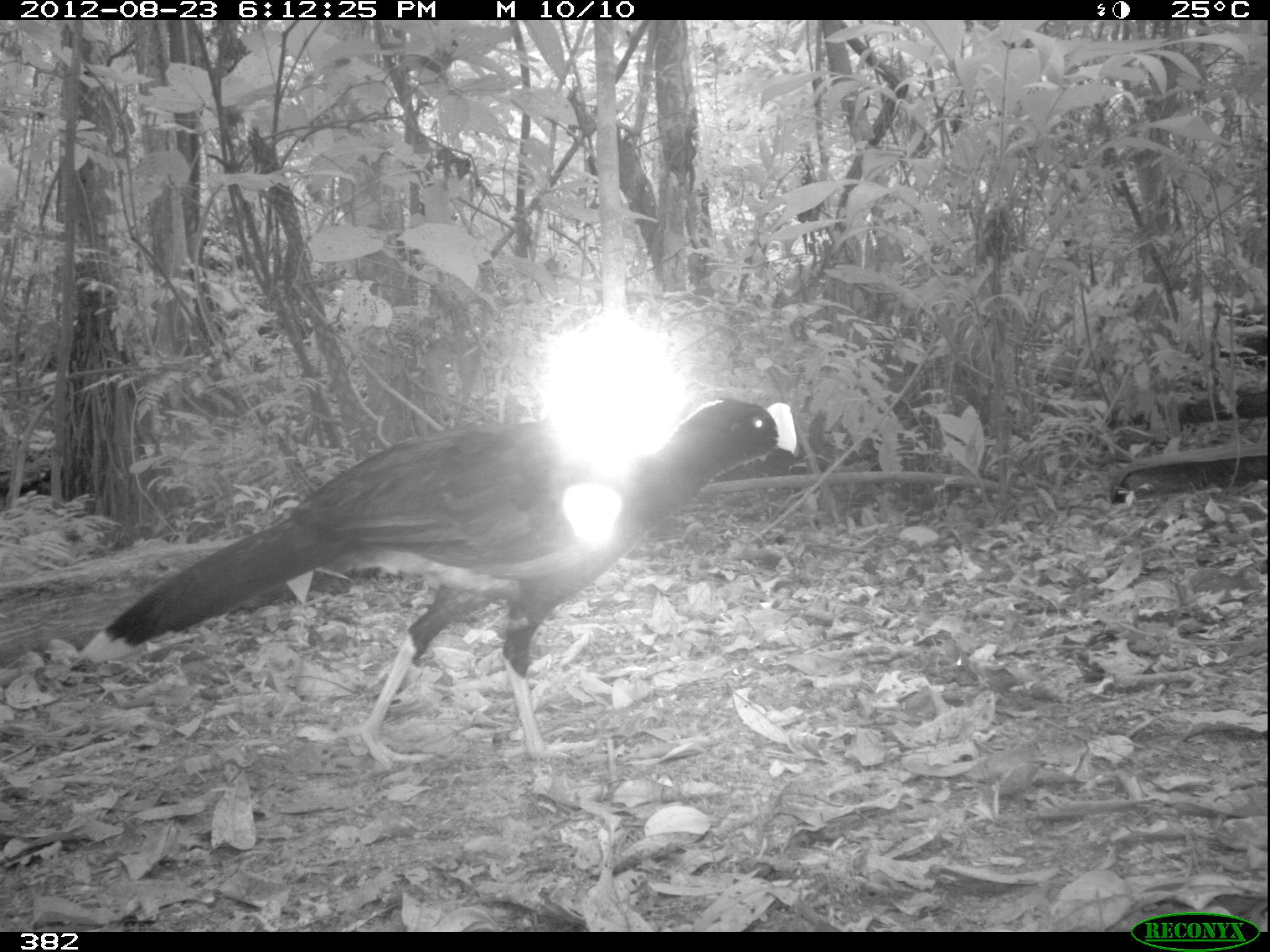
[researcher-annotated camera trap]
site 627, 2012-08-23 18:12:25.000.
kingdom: Animalia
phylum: Chordata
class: Aves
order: Galliformes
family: Cracidae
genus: Mitu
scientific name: Mitu tuberosum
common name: razor-billed curassow